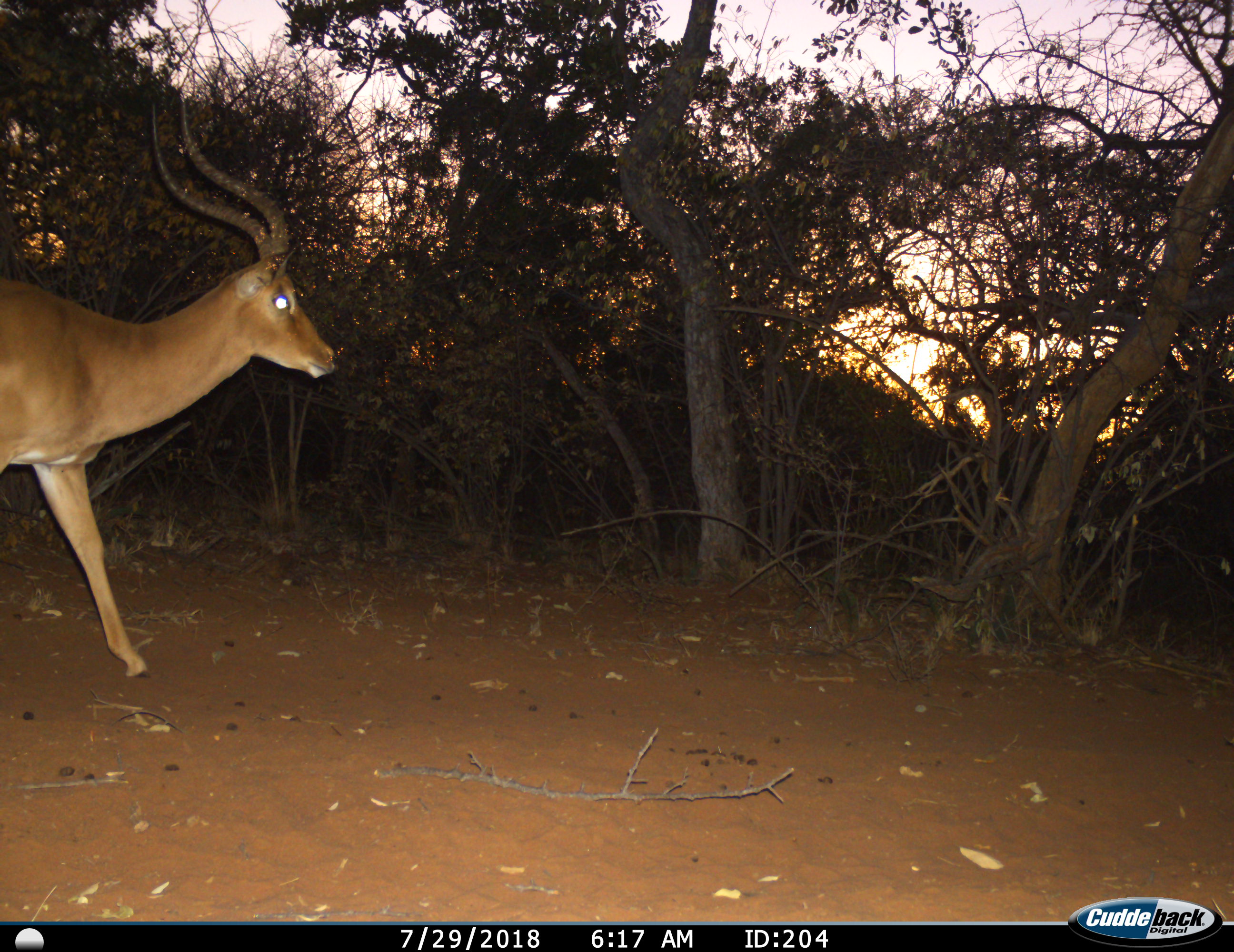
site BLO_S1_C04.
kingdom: Animalia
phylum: Chordata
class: Mammalia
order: Artiodactyla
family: Bovidae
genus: Aepyceros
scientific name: Aepyceros melampus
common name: impala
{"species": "impala (Aepyceros melampus)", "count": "1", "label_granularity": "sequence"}